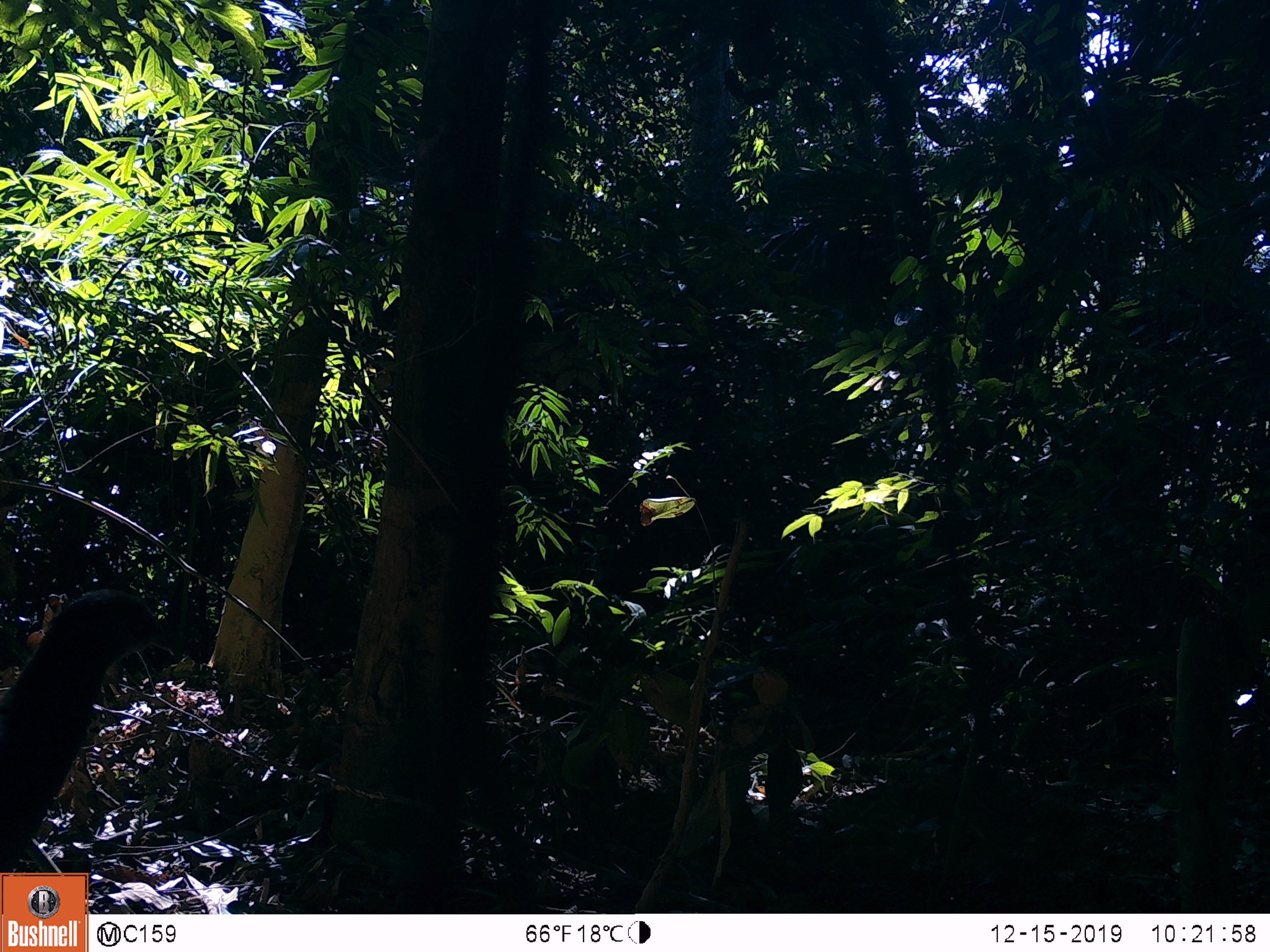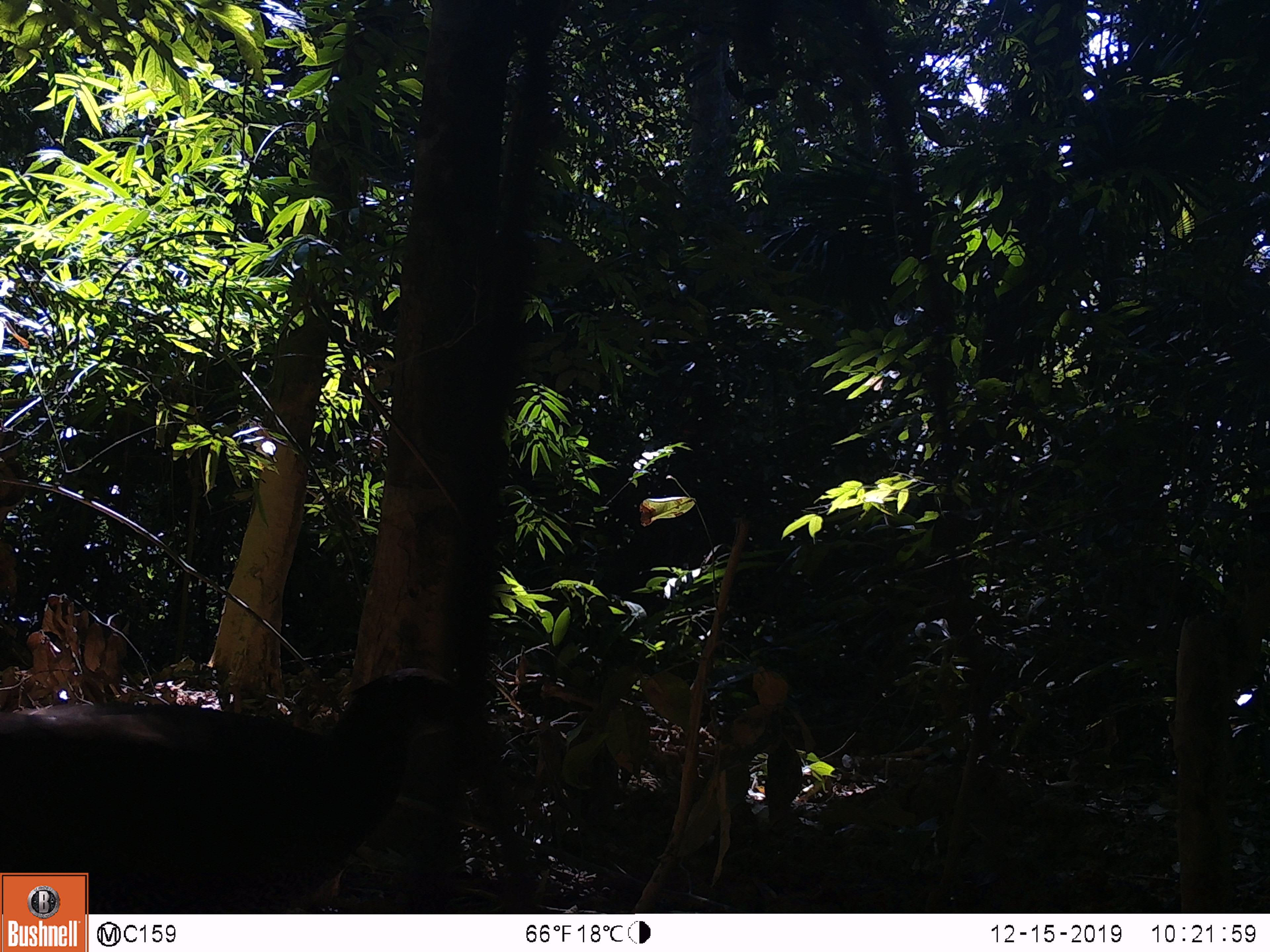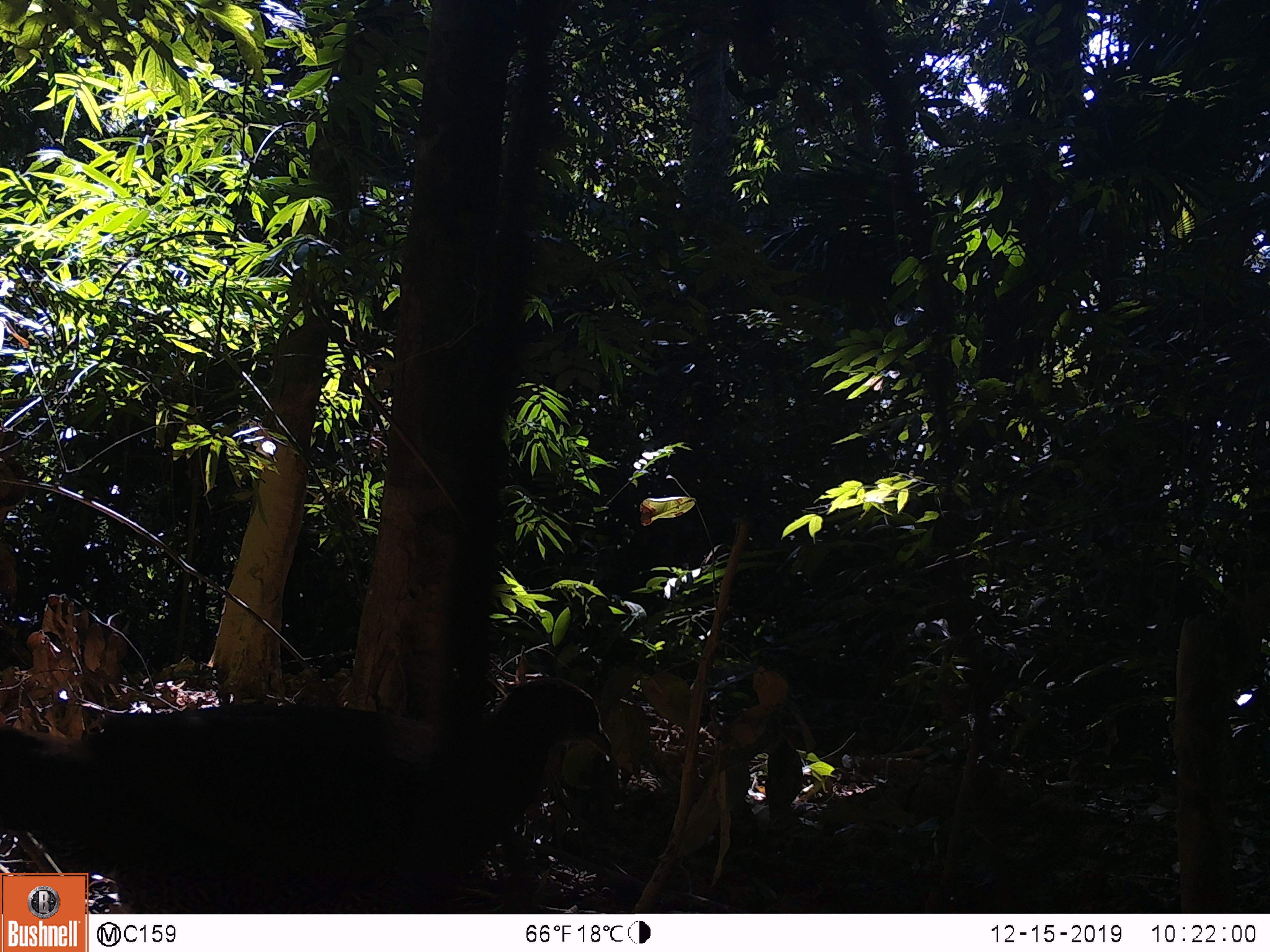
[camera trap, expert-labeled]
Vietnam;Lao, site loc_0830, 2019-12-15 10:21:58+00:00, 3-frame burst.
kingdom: Animalia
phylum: Chordata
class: Aves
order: Galliformes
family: Phasianidae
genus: Lophura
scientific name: Lophura nycthemera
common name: silver pheasant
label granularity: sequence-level